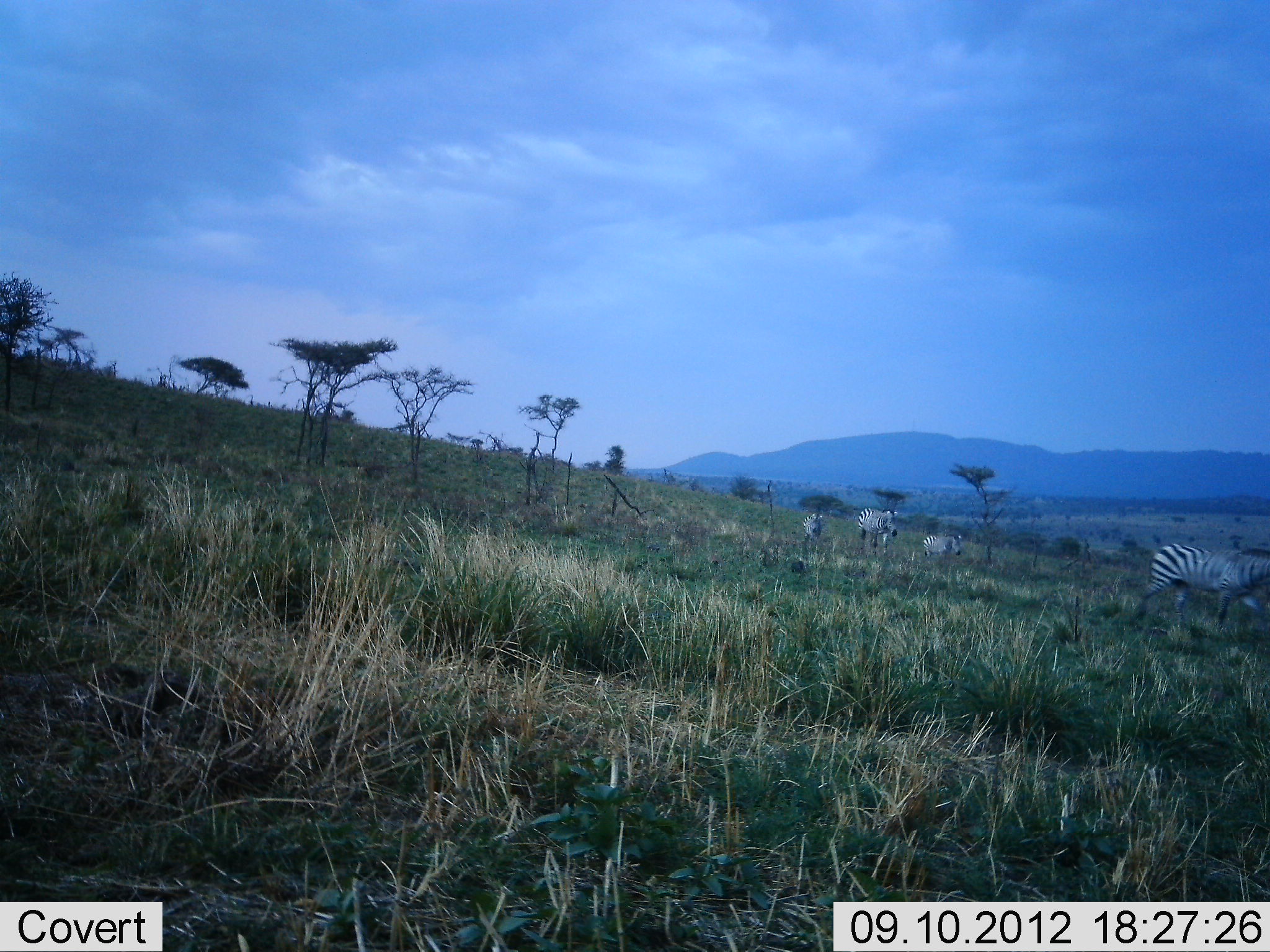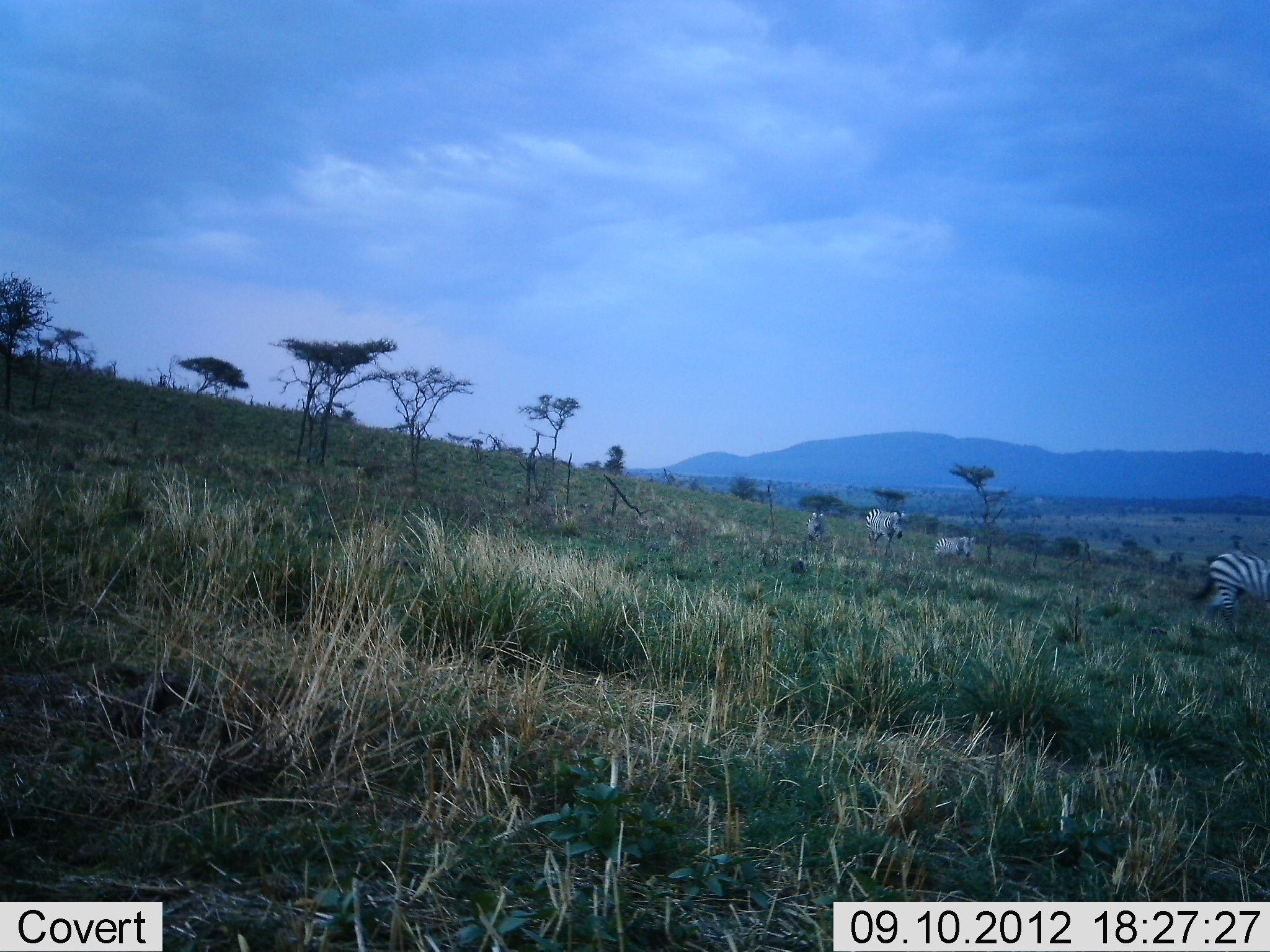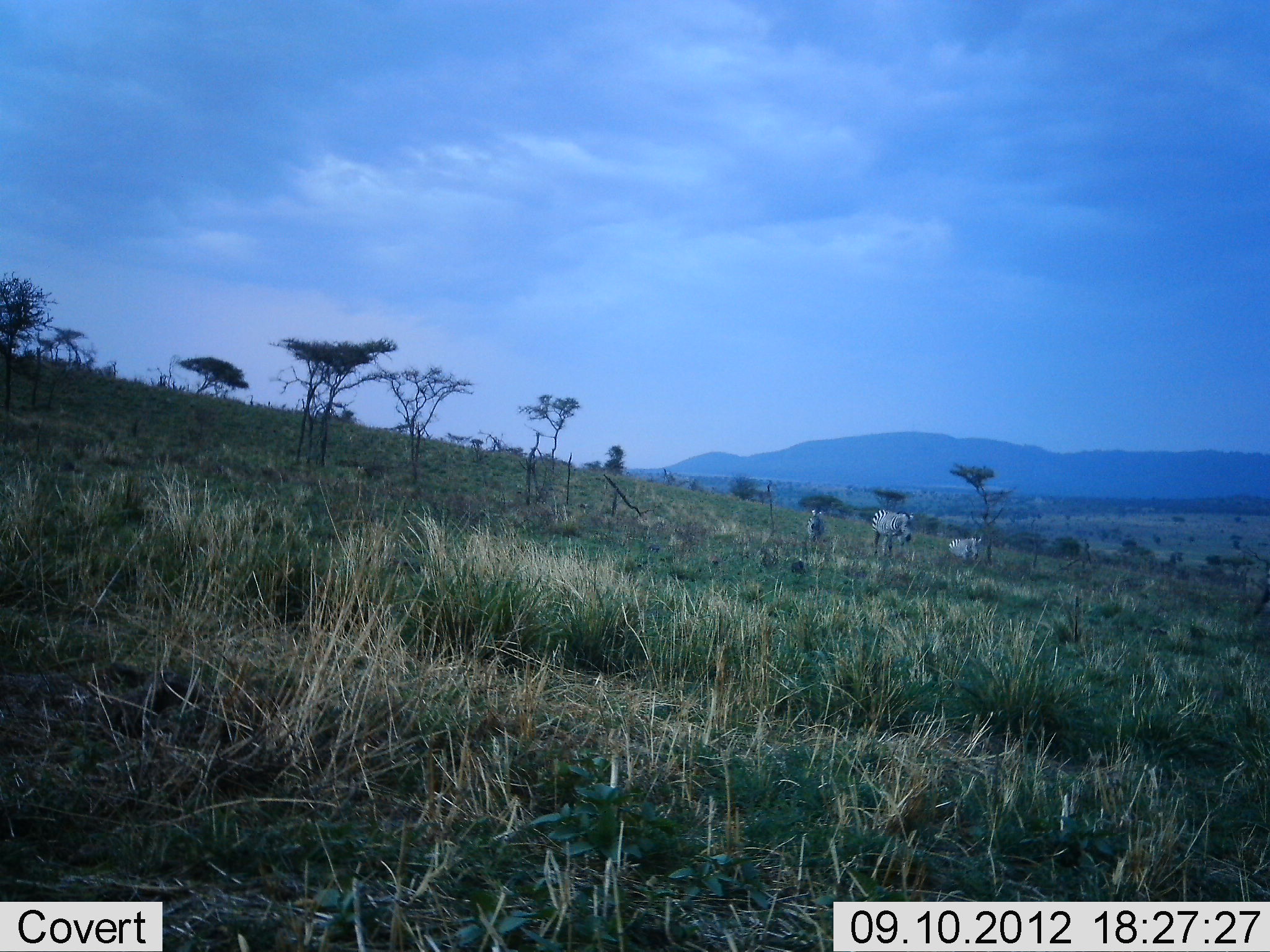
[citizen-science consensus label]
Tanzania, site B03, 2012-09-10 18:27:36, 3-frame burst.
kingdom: Animalia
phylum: Chordata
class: Mammalia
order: Perissodactyla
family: Equidae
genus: Equus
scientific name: Equus quagga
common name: plains zebra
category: zebra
Zebra (plains zebra) (Equus quagga), count 4. Behavior (volunteer vote fractions): standing 10%, resting 0%, moving 100%, interacting 0%. Young present (vote fraction): 30%. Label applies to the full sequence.